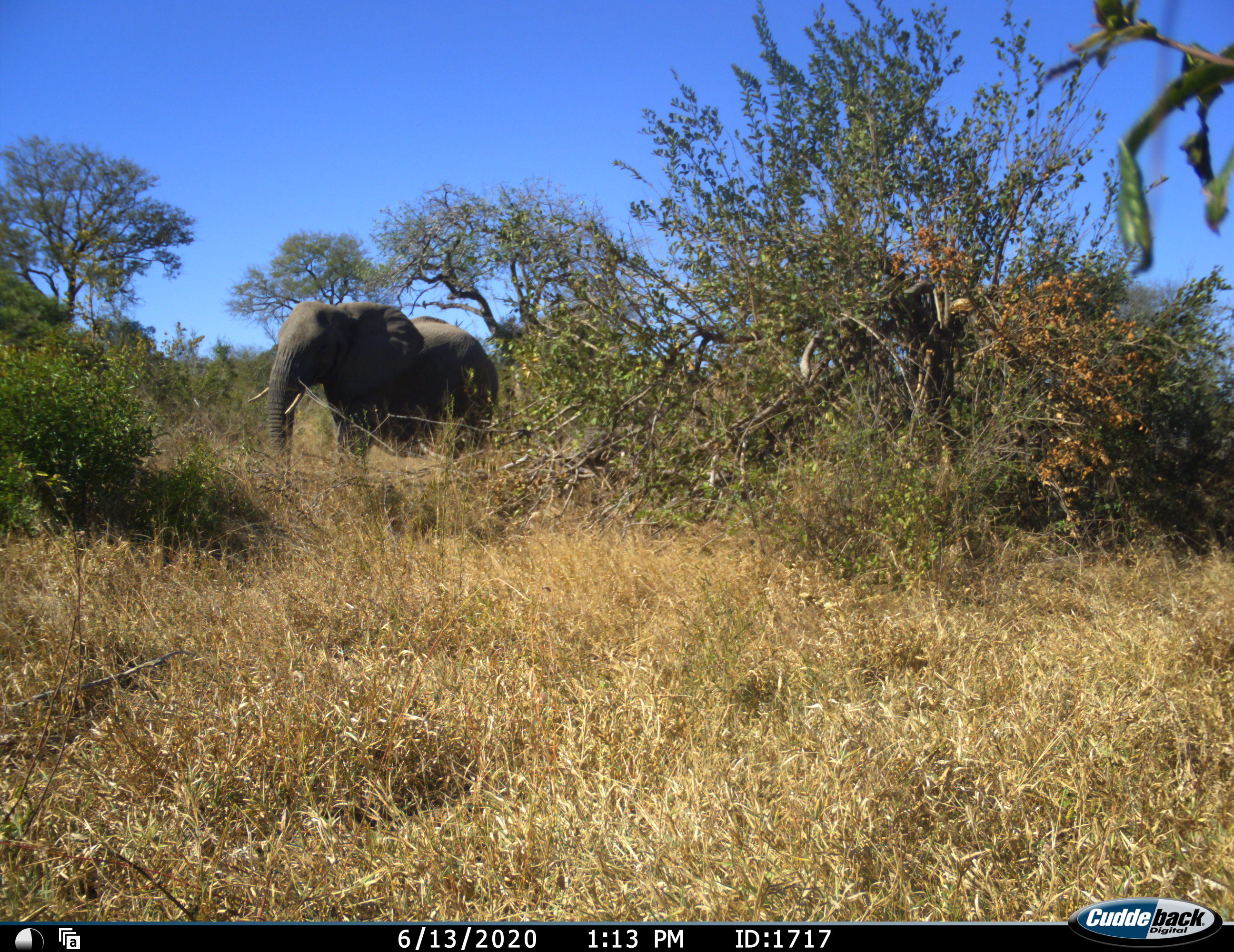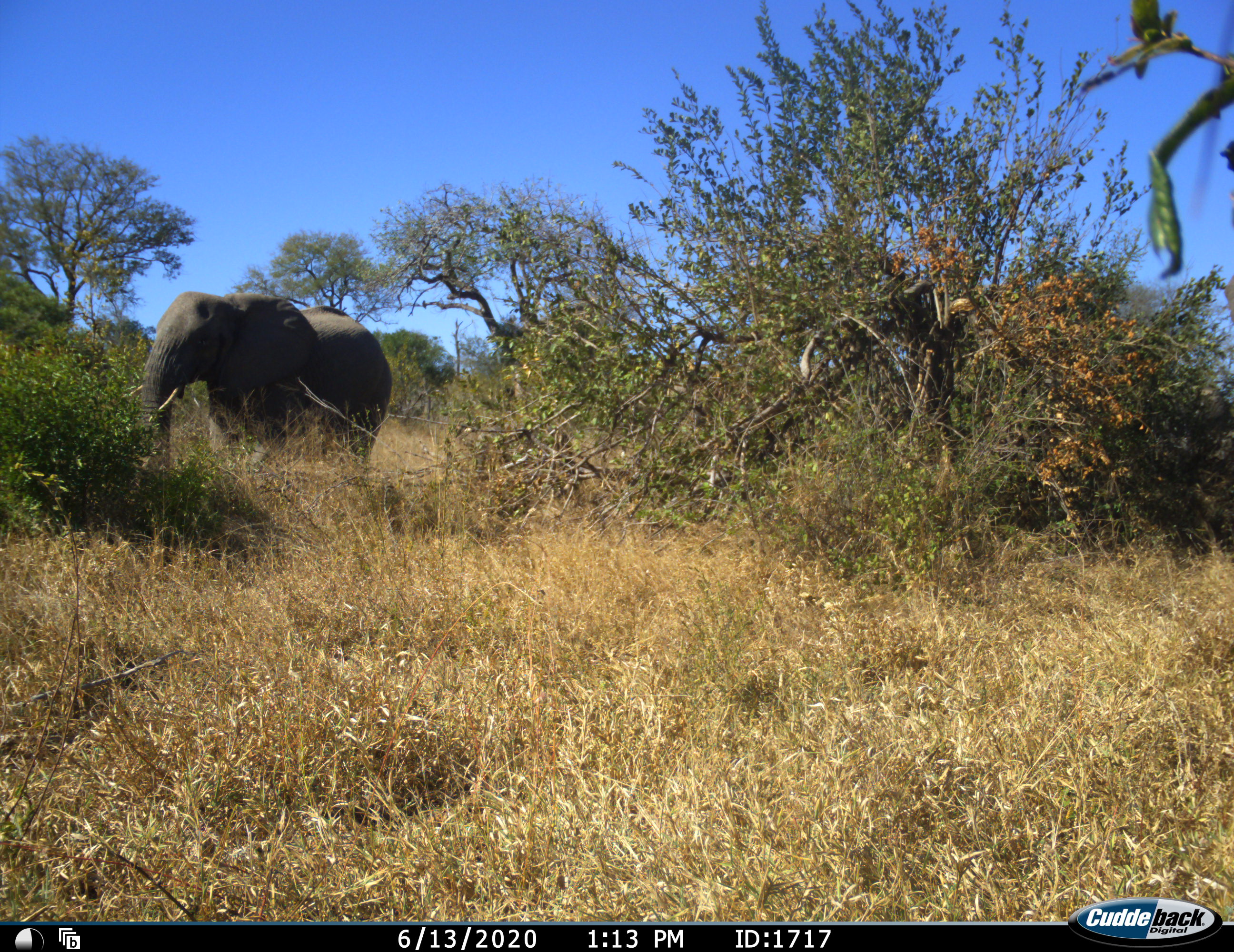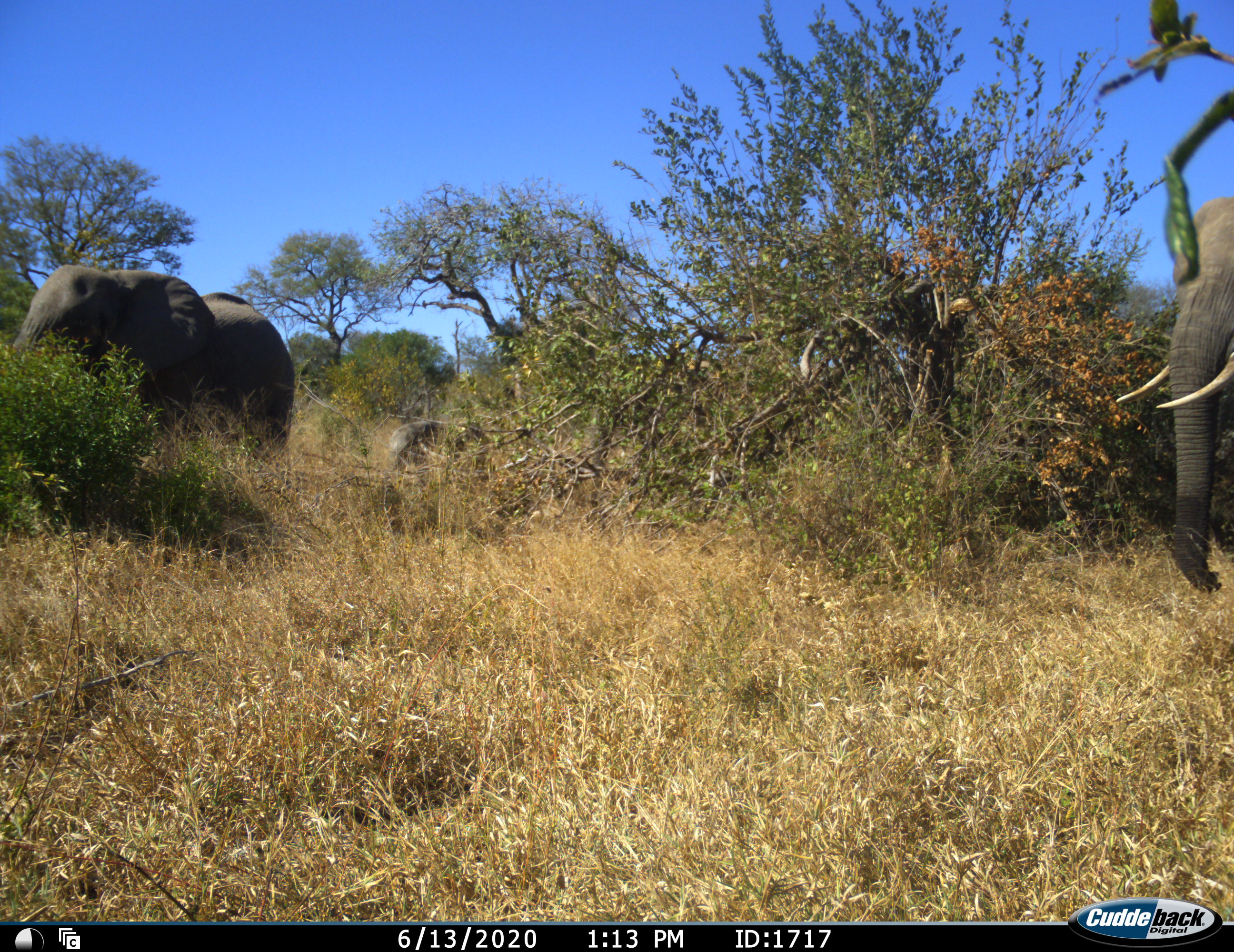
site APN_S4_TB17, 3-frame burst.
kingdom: Animalia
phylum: Chordata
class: Mammalia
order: Proboscidea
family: Elephantidae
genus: Loxodonta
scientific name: Loxodonta africana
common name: african bush elephant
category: elephant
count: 2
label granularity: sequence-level